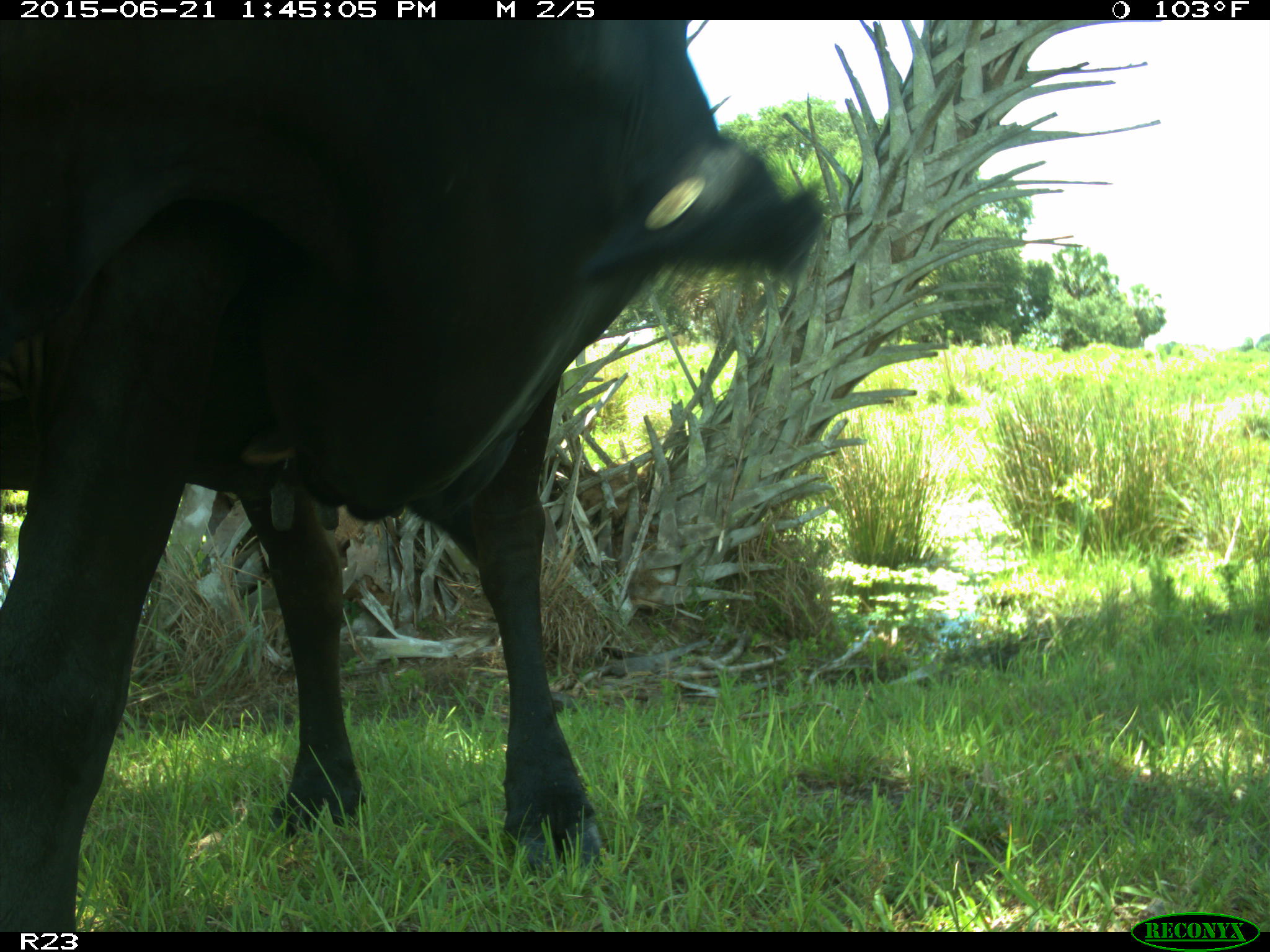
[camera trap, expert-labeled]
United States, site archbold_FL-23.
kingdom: Animalia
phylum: Chordata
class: Mammalia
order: Artiodactyla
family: Bovidae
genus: Bos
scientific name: Bos taurus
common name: domestic cow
Bos taurus (domestic cow).